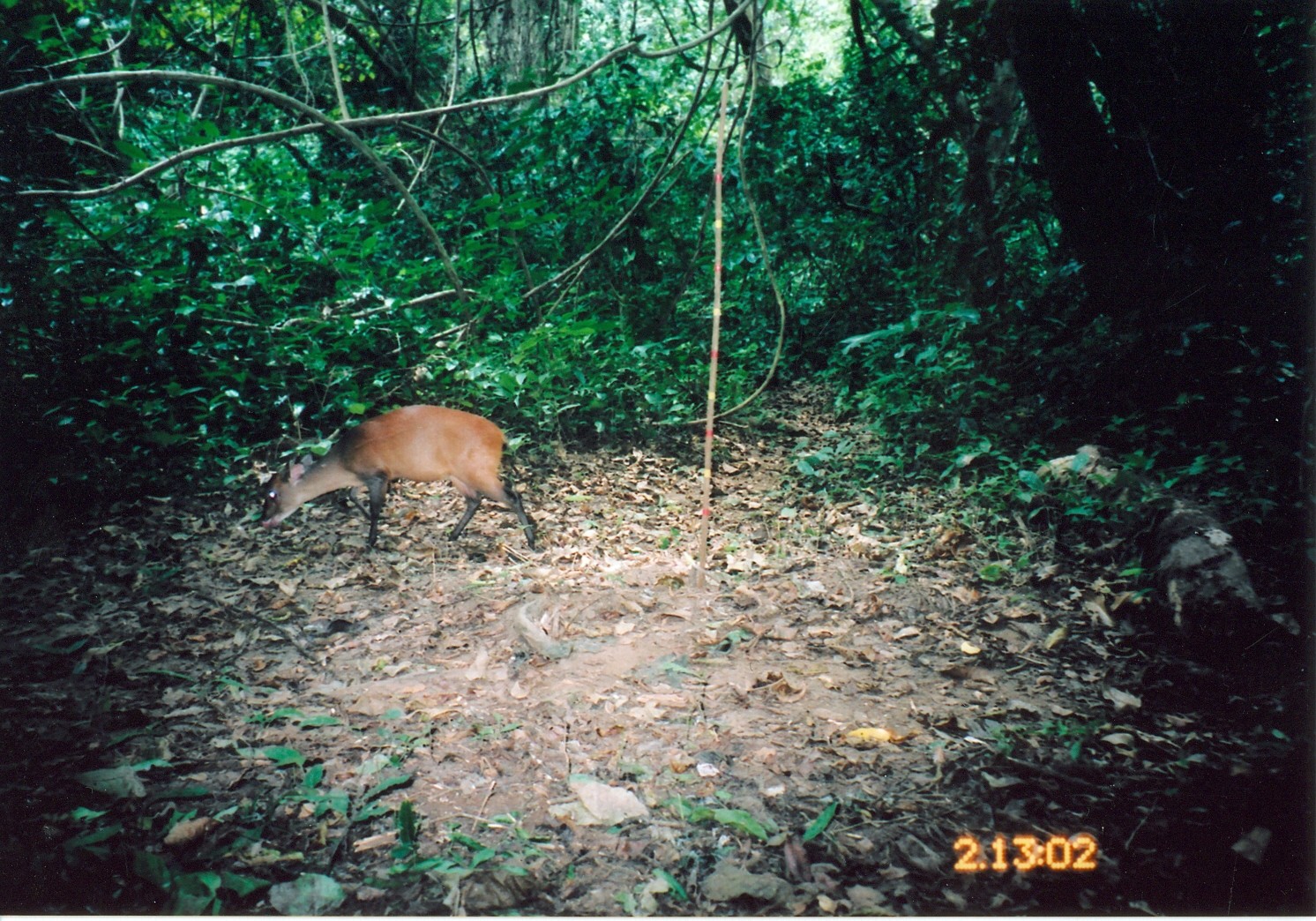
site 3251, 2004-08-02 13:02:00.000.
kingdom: Animalia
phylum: Chordata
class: Mammalia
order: Artiodactyla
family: Bovidae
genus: Cephalophus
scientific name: Cephalophus harveyi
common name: harvey's duiker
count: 1